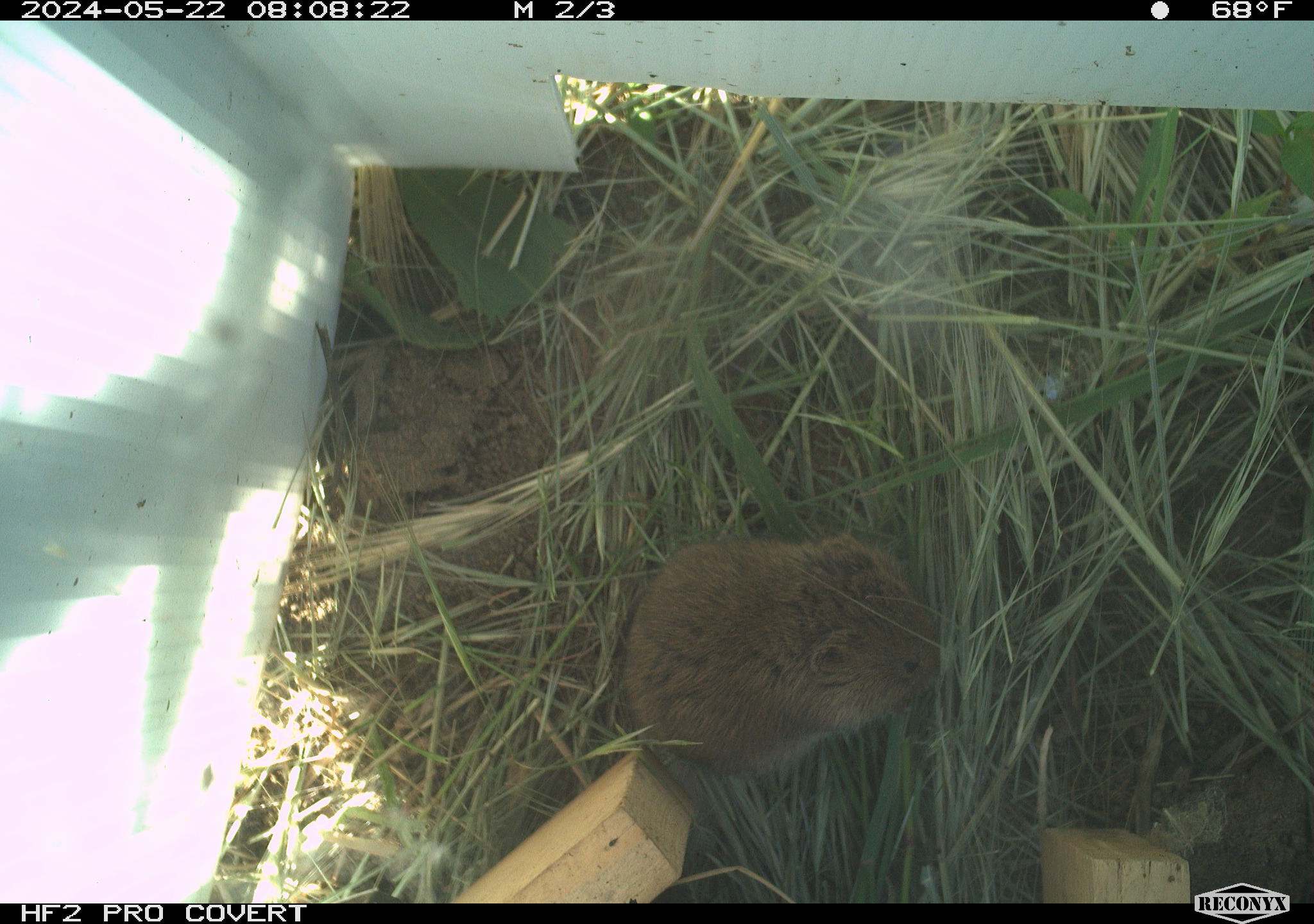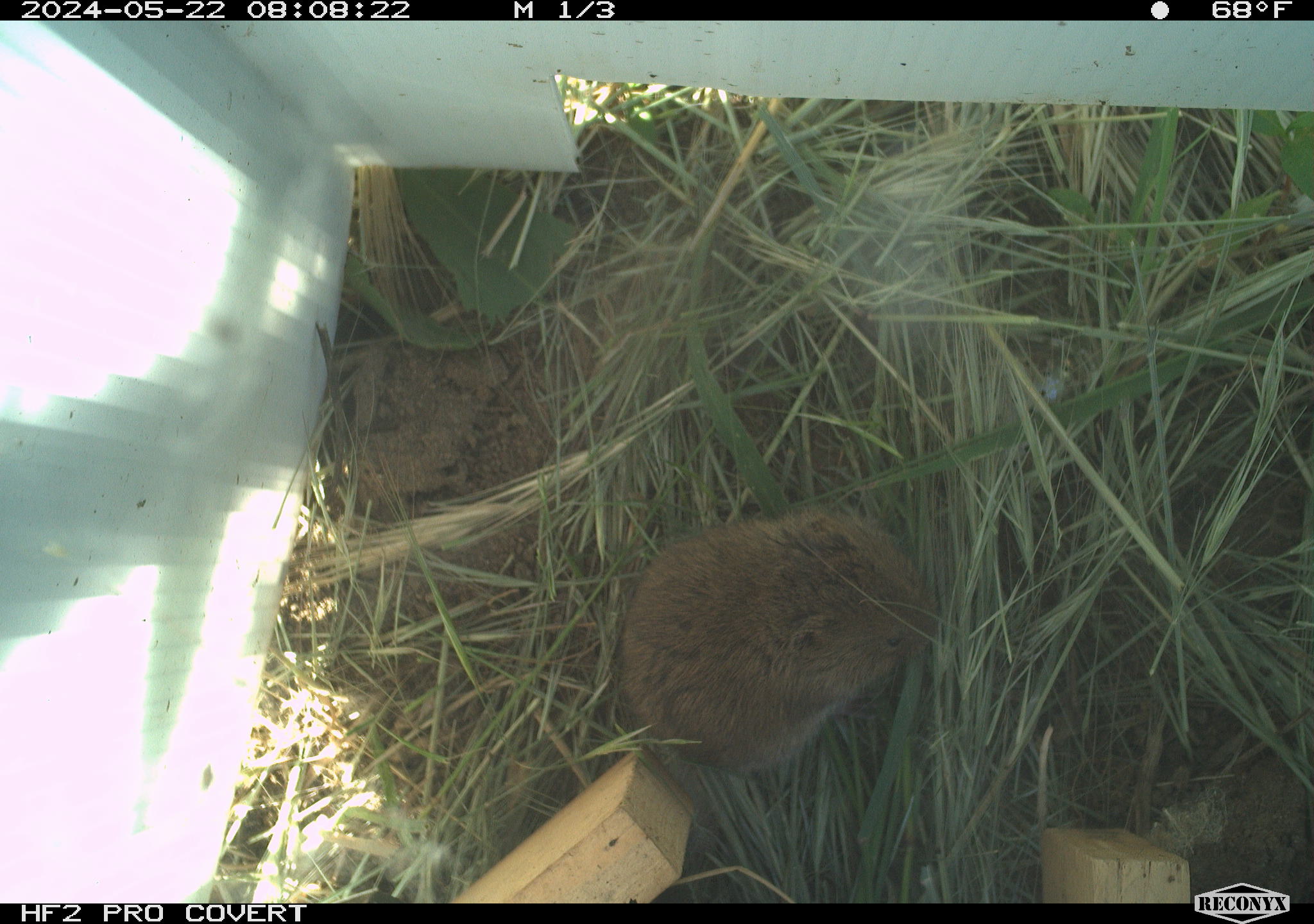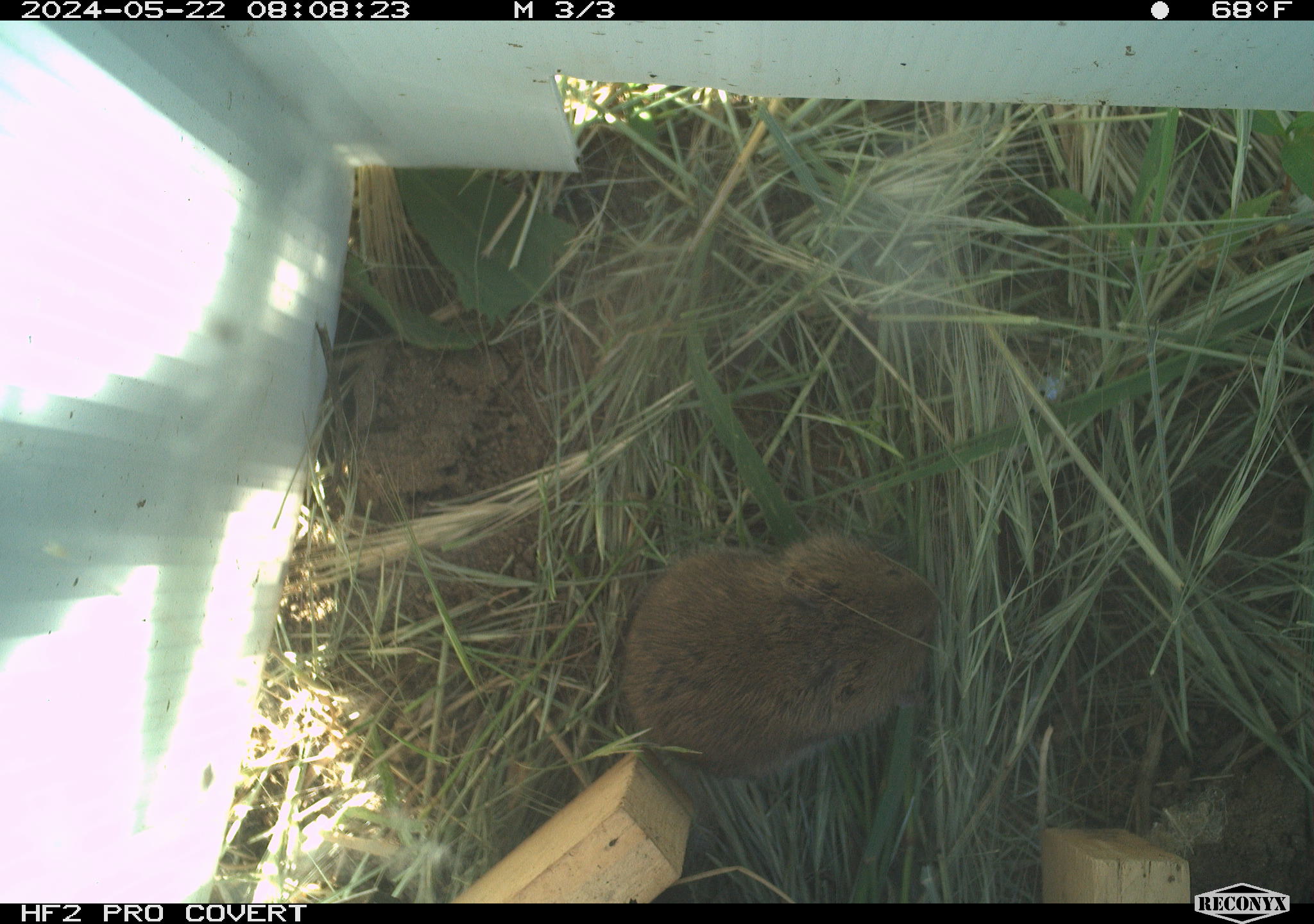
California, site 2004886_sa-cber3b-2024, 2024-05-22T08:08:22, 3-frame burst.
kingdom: Animalia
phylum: Chordata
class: Mammalia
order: Rodentia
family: Cricetidae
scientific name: Arvicolinae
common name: voles, lemmings, and muskrats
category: arvicolinae subfamily